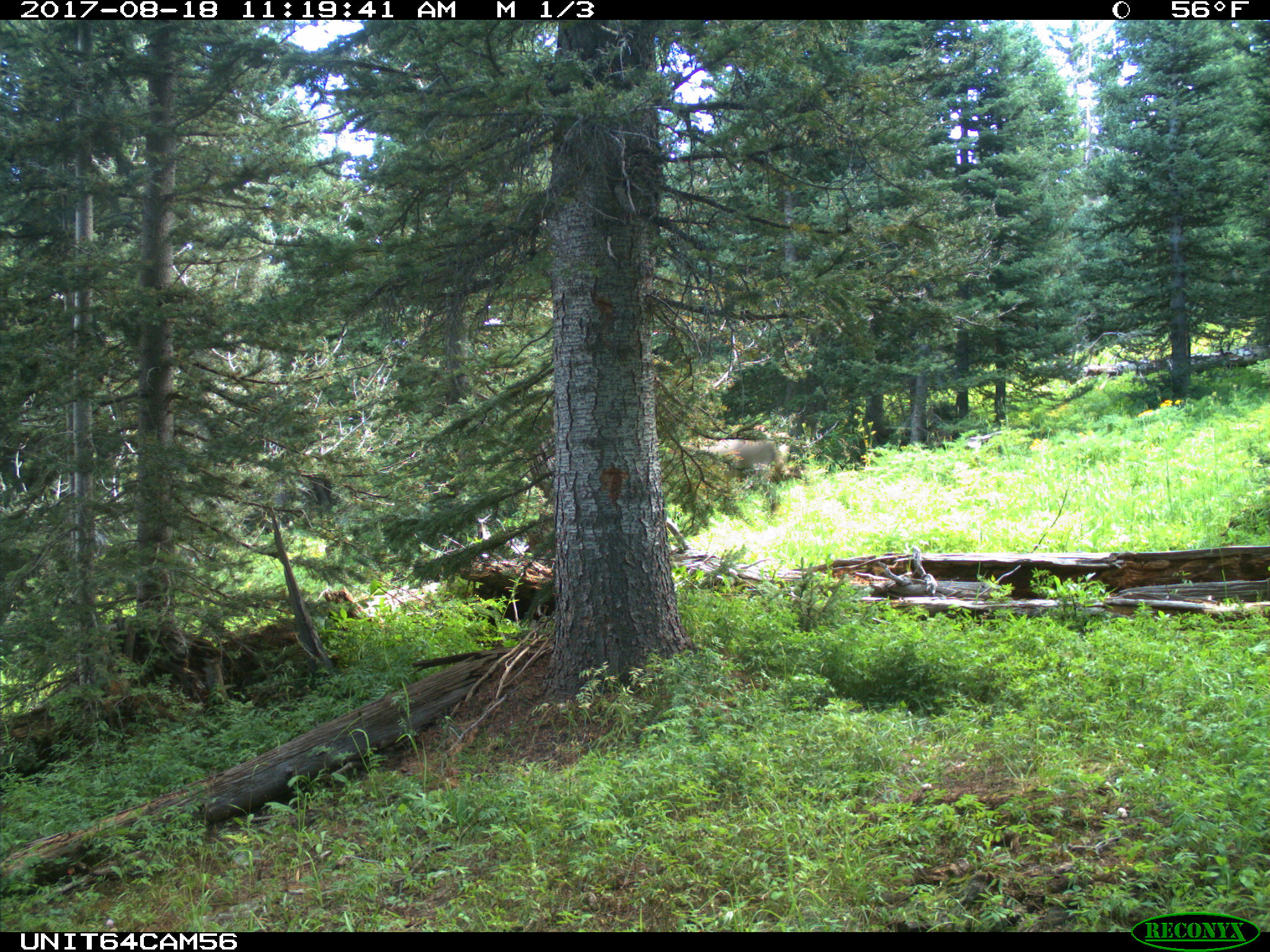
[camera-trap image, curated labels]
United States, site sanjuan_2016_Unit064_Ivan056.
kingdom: Animalia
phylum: Chordata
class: Mammalia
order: Artiodactyla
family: Cervidae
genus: Cervus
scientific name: Cervus elaphus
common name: red deer